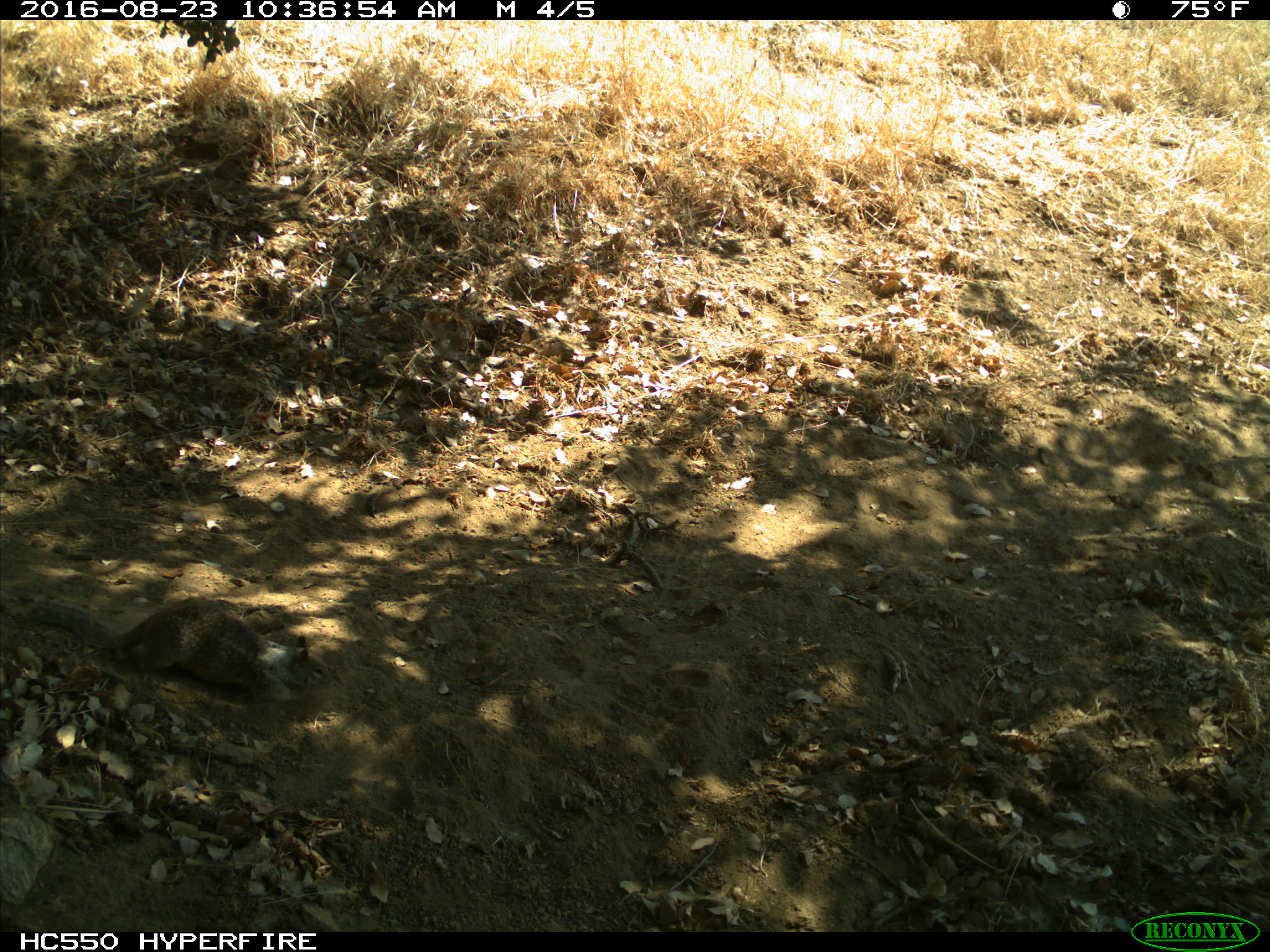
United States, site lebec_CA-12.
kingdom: Animalia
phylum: Chordata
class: Mammalia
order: Rodentia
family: Sciuridae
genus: Otospermophilus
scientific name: Otospermophilus beecheyi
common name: california ground squirrel